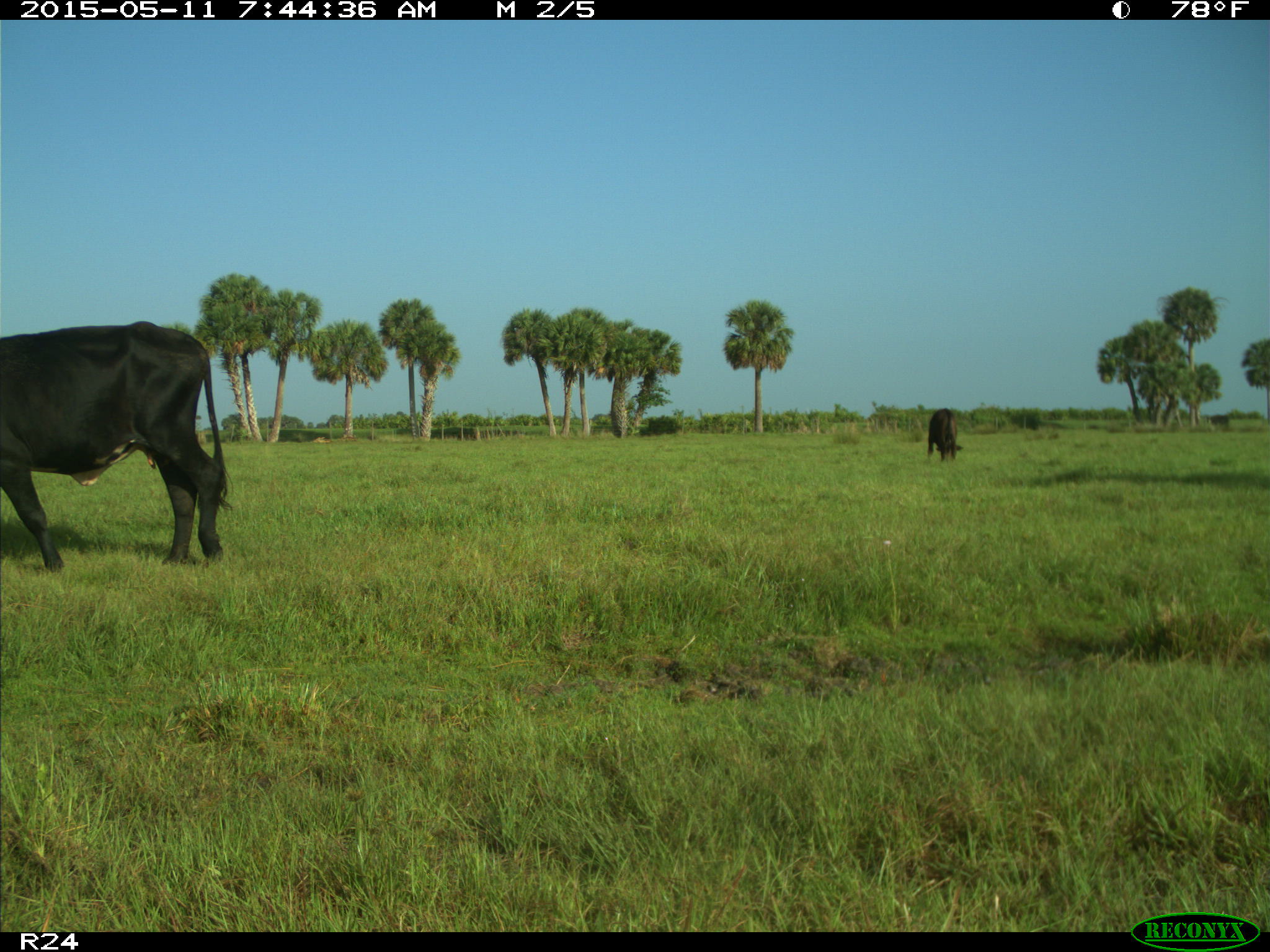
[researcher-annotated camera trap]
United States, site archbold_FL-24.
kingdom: Animalia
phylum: Chordata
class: Mammalia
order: Artiodactyla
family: Bovidae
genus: Bos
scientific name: Bos taurus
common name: domestic cow